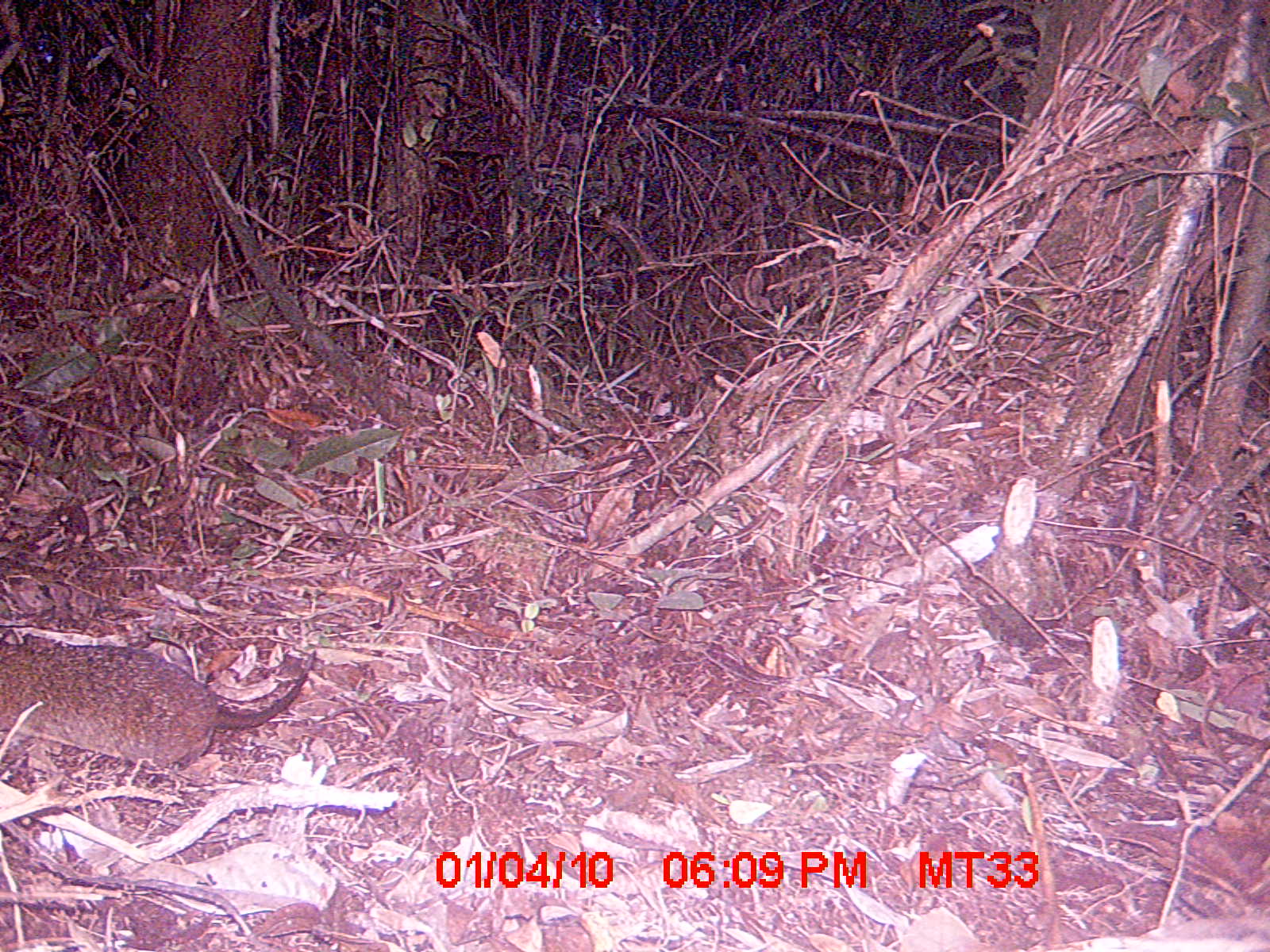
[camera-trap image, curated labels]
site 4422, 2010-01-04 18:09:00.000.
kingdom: Animalia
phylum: Chordata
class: Mammalia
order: Rodentia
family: Nesomyidae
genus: Hypogeomys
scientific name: Hypogeomys antimena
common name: malagasy giant rat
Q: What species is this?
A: Hypogeomys antimena (malagasy giant rat).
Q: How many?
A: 1.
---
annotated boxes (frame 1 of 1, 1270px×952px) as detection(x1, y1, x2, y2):
hypogeomys antimena: detection(0, 635, 318, 775)